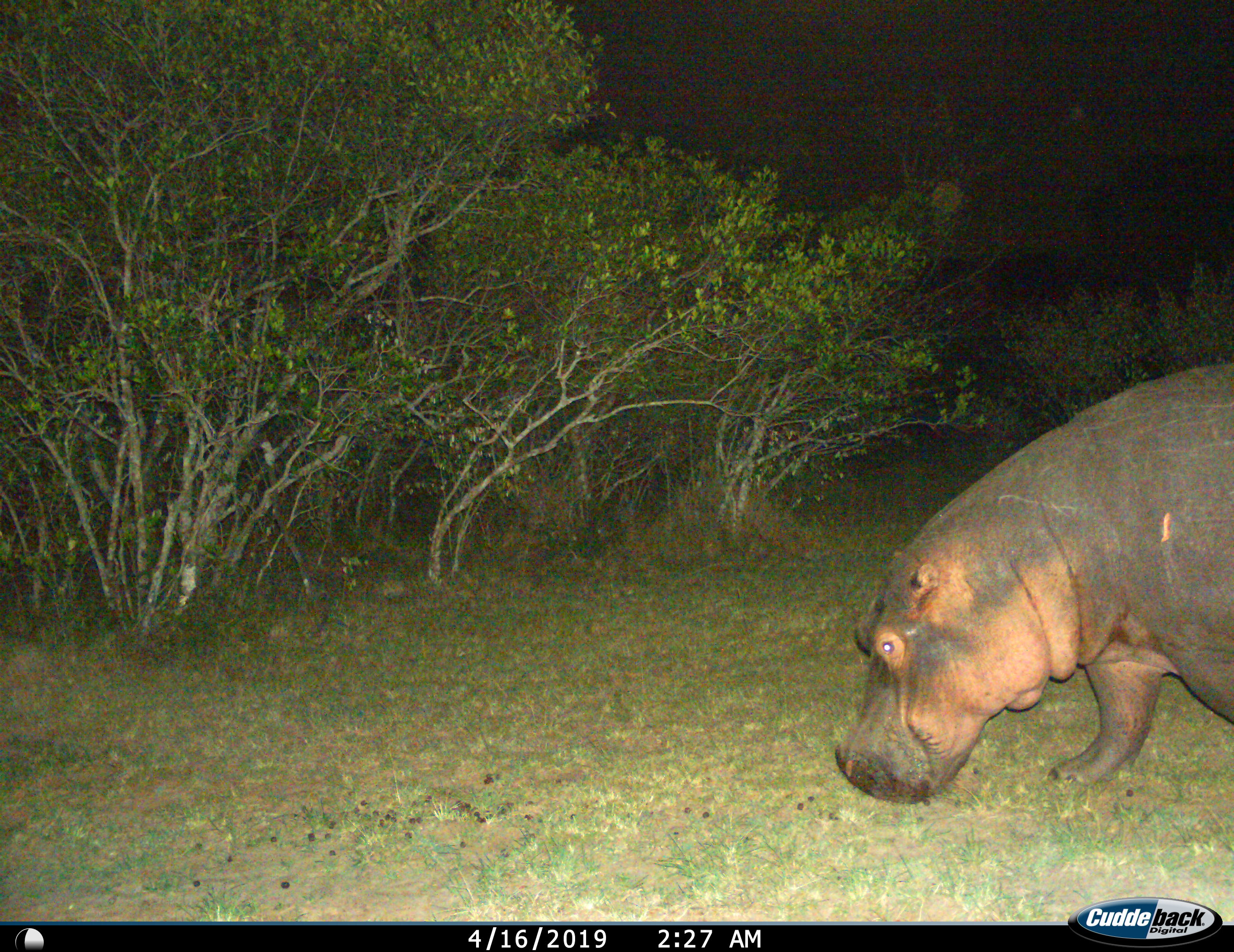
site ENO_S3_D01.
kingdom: Animalia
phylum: Chordata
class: Mammalia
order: Artiodactyla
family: Hippopotamidae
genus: Hippopotamus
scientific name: Hippopotamus amphibius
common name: hippopotamus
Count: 1.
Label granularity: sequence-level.